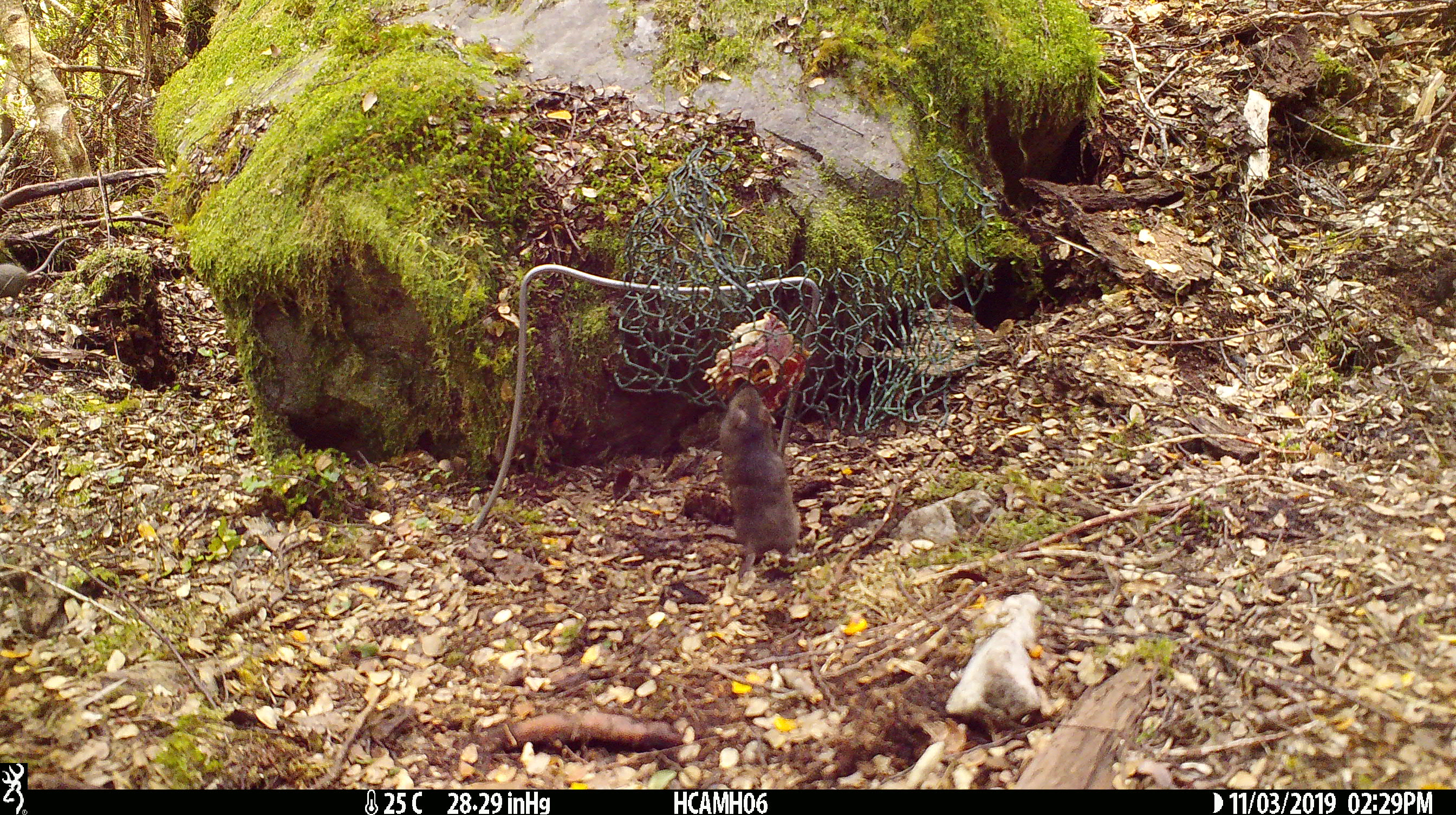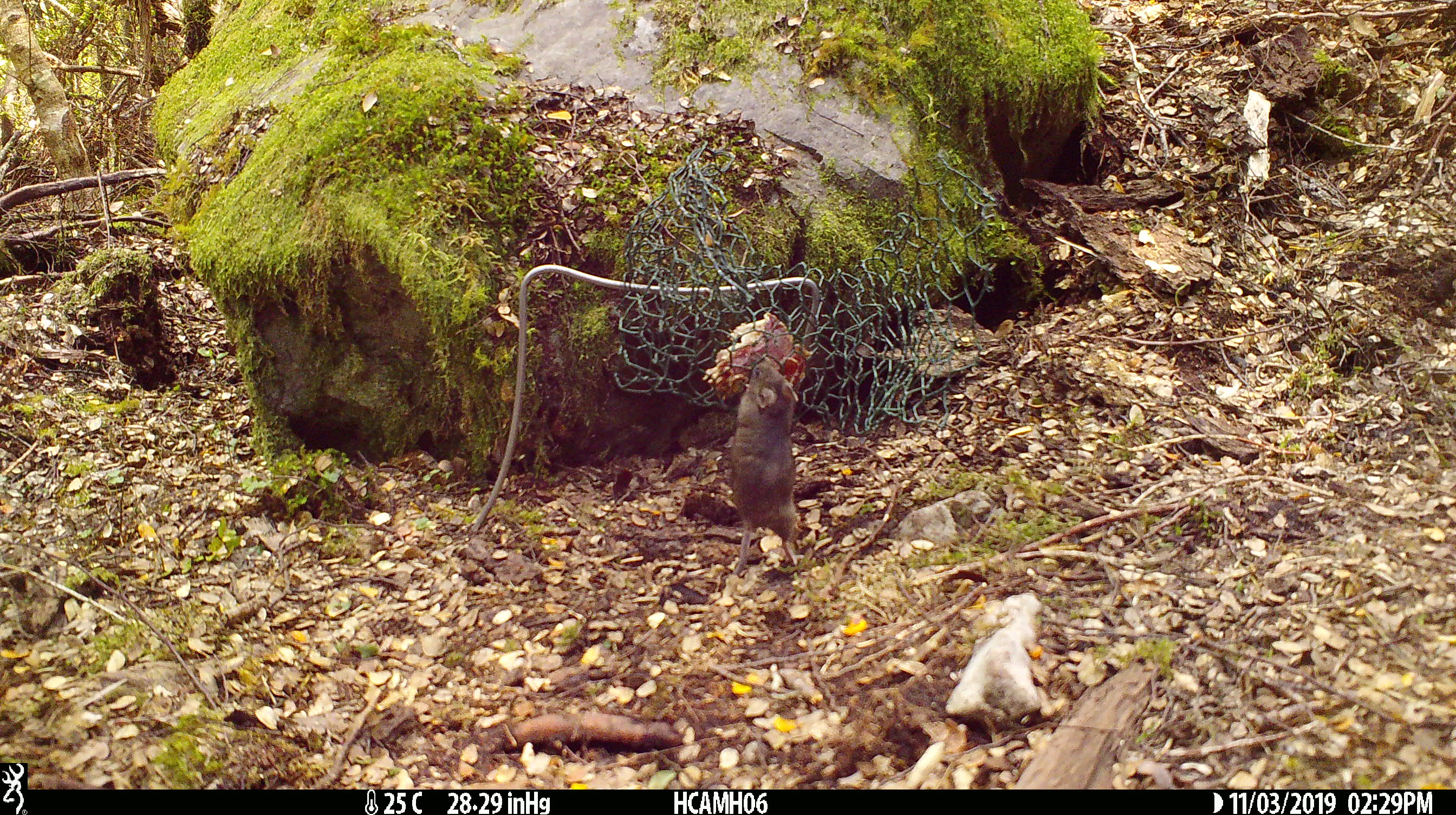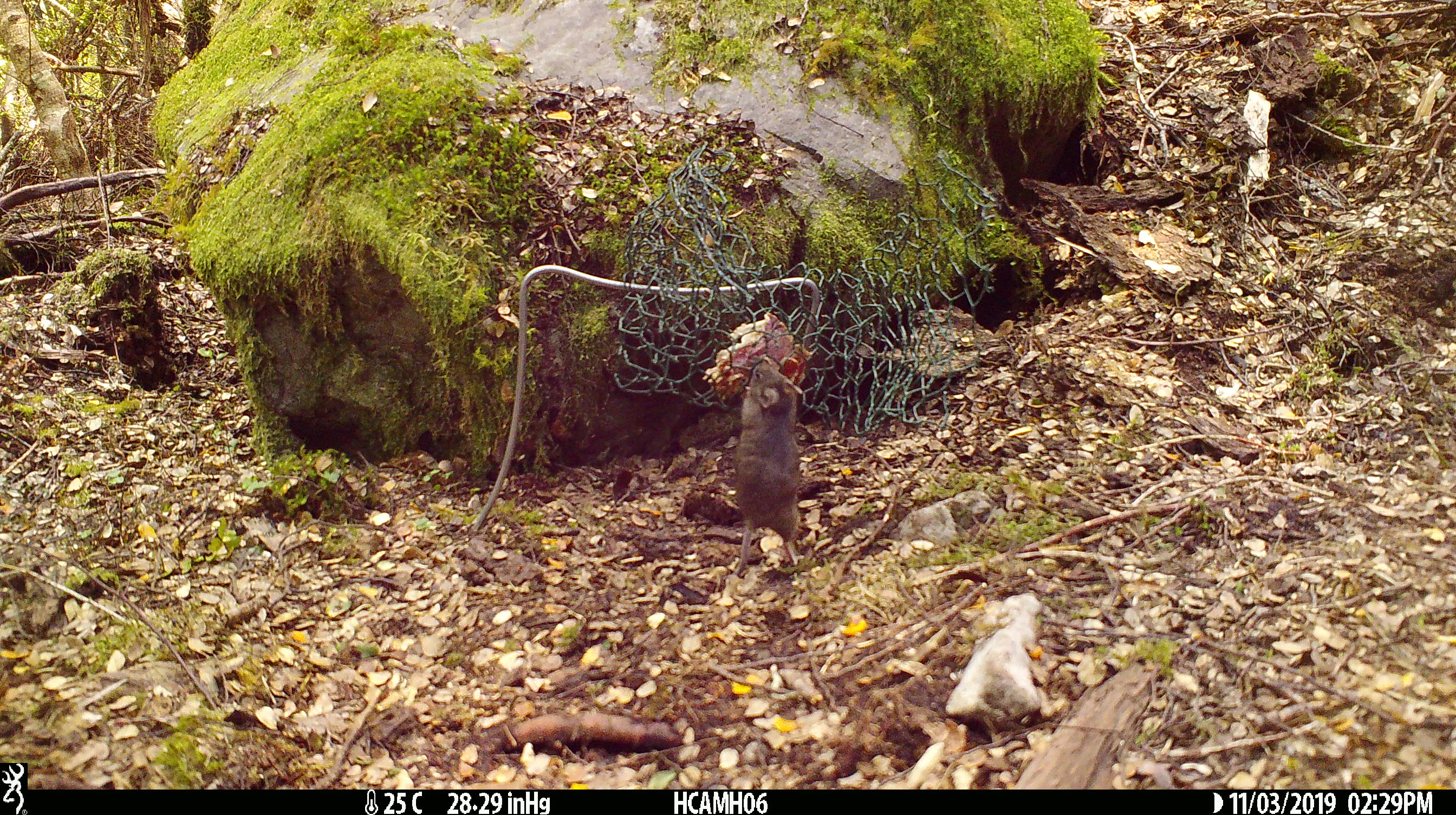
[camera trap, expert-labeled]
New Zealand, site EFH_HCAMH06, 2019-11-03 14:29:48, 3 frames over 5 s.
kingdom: Animalia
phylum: Chordata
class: Mammalia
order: Rodentia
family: Muridae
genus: Mus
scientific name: Mus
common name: mouse